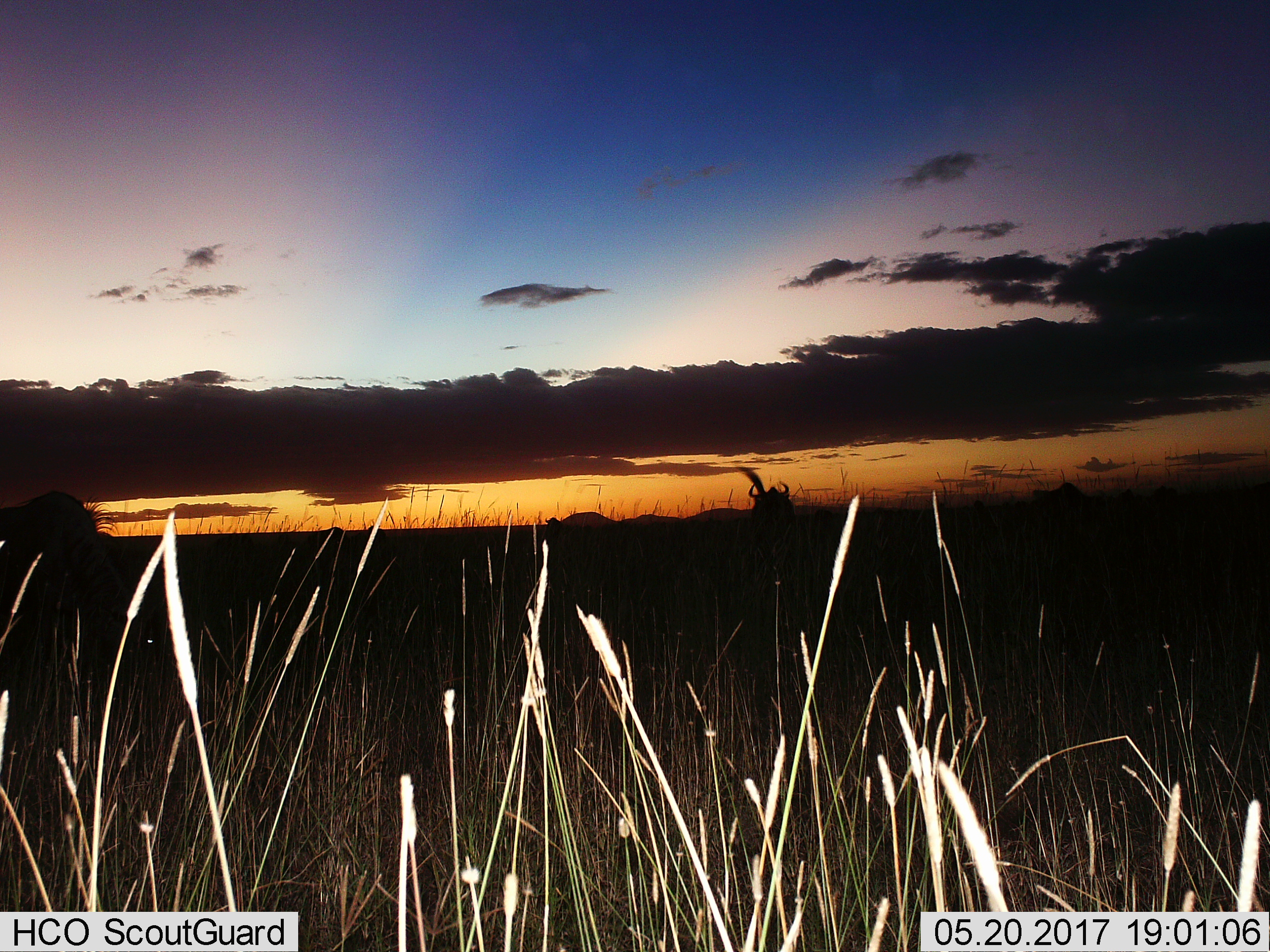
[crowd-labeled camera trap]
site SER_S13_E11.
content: unidentified animal